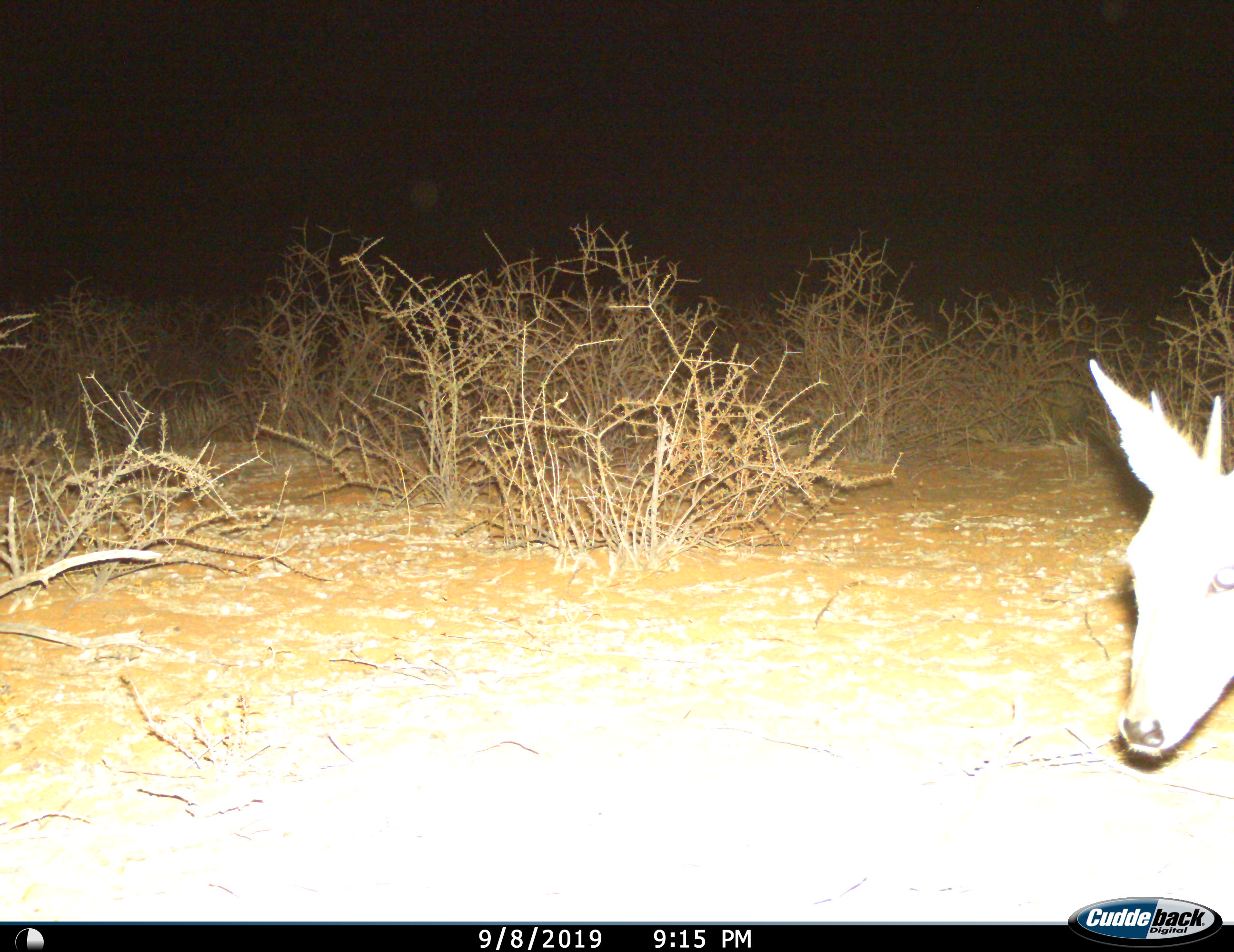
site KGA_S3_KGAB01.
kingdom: Animalia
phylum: Chordata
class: Mammalia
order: Artiodactyla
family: Bovidae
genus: Raphicerus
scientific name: Raphicerus campestris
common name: steenbok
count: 1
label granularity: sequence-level